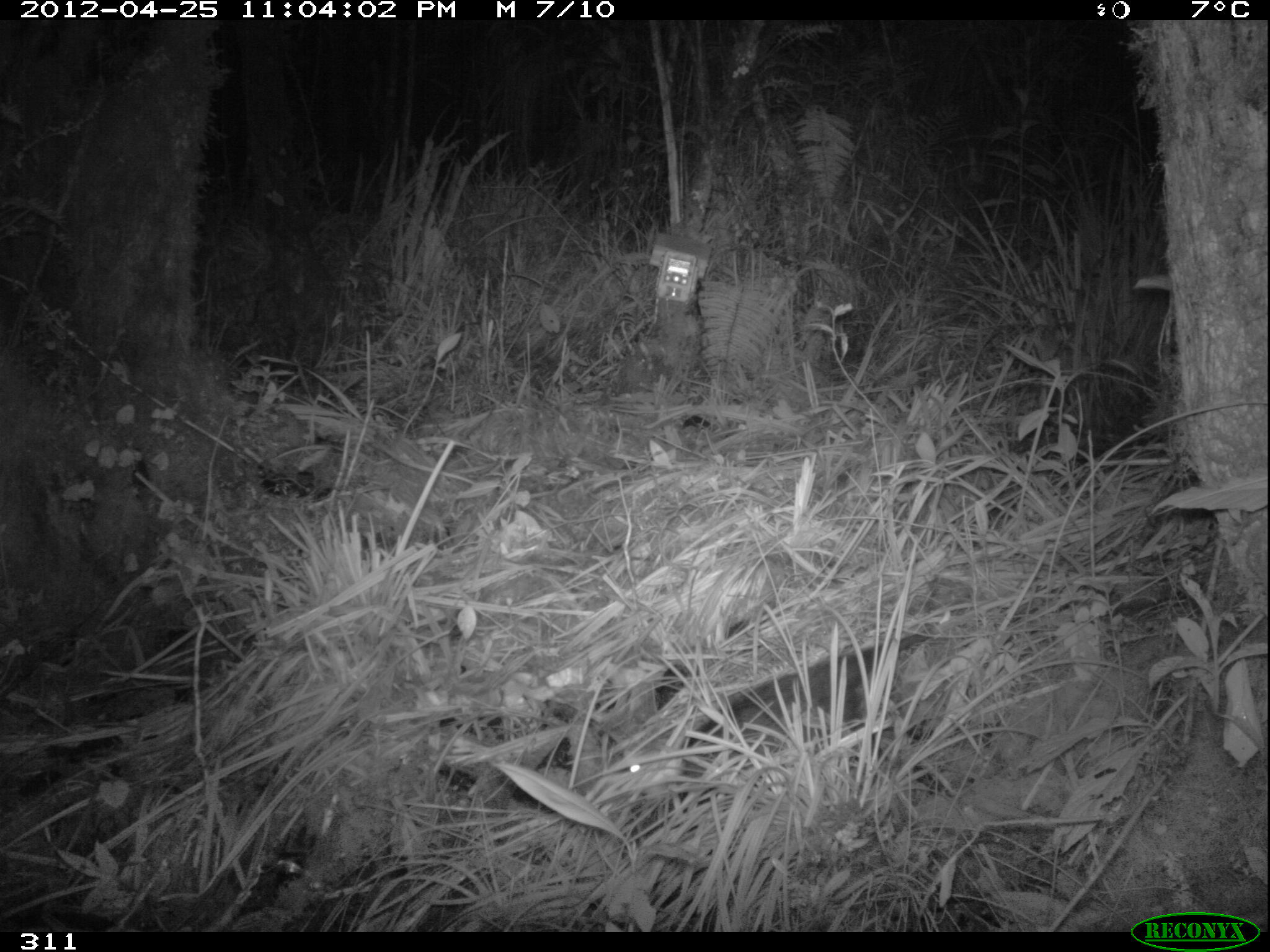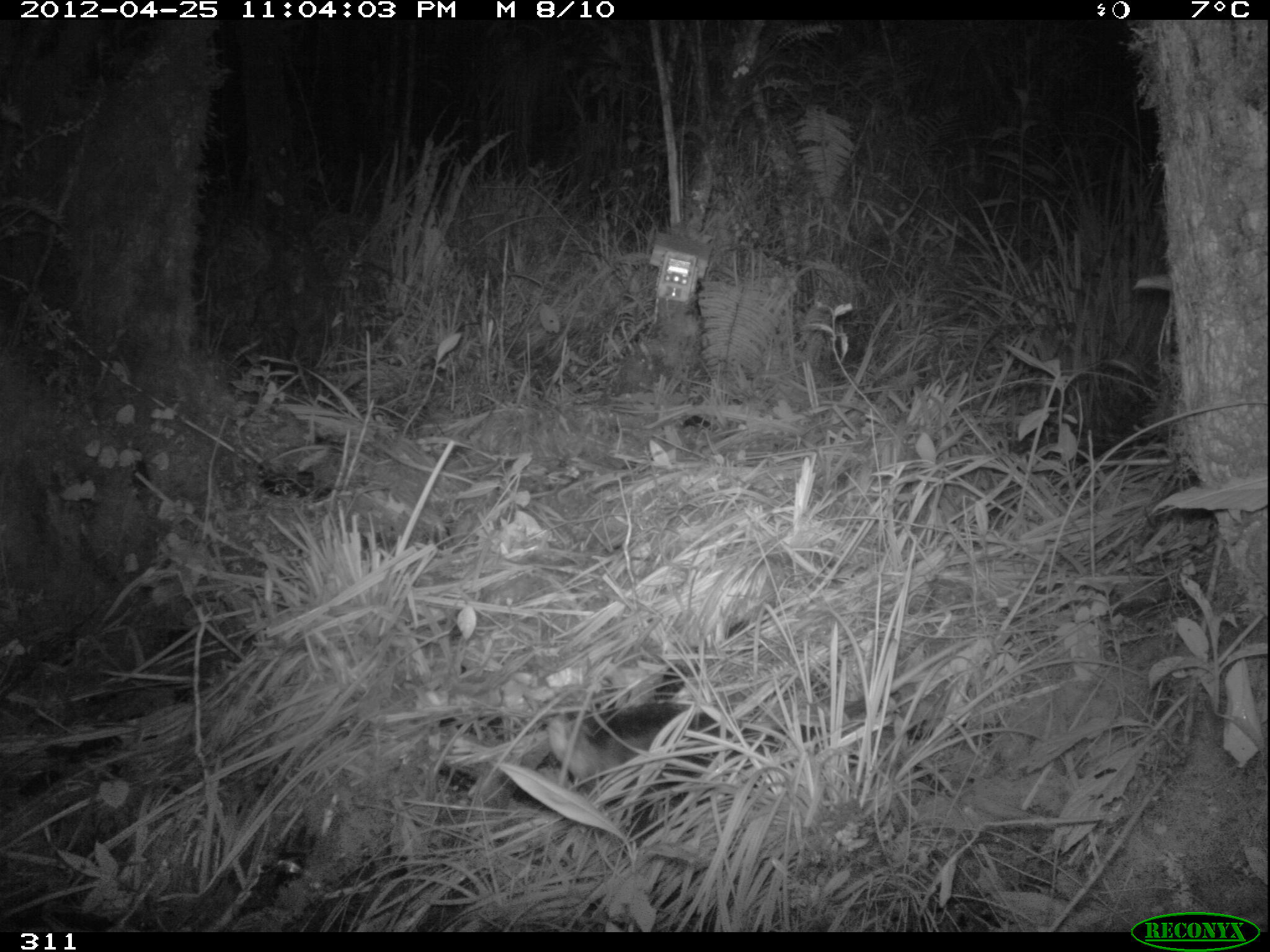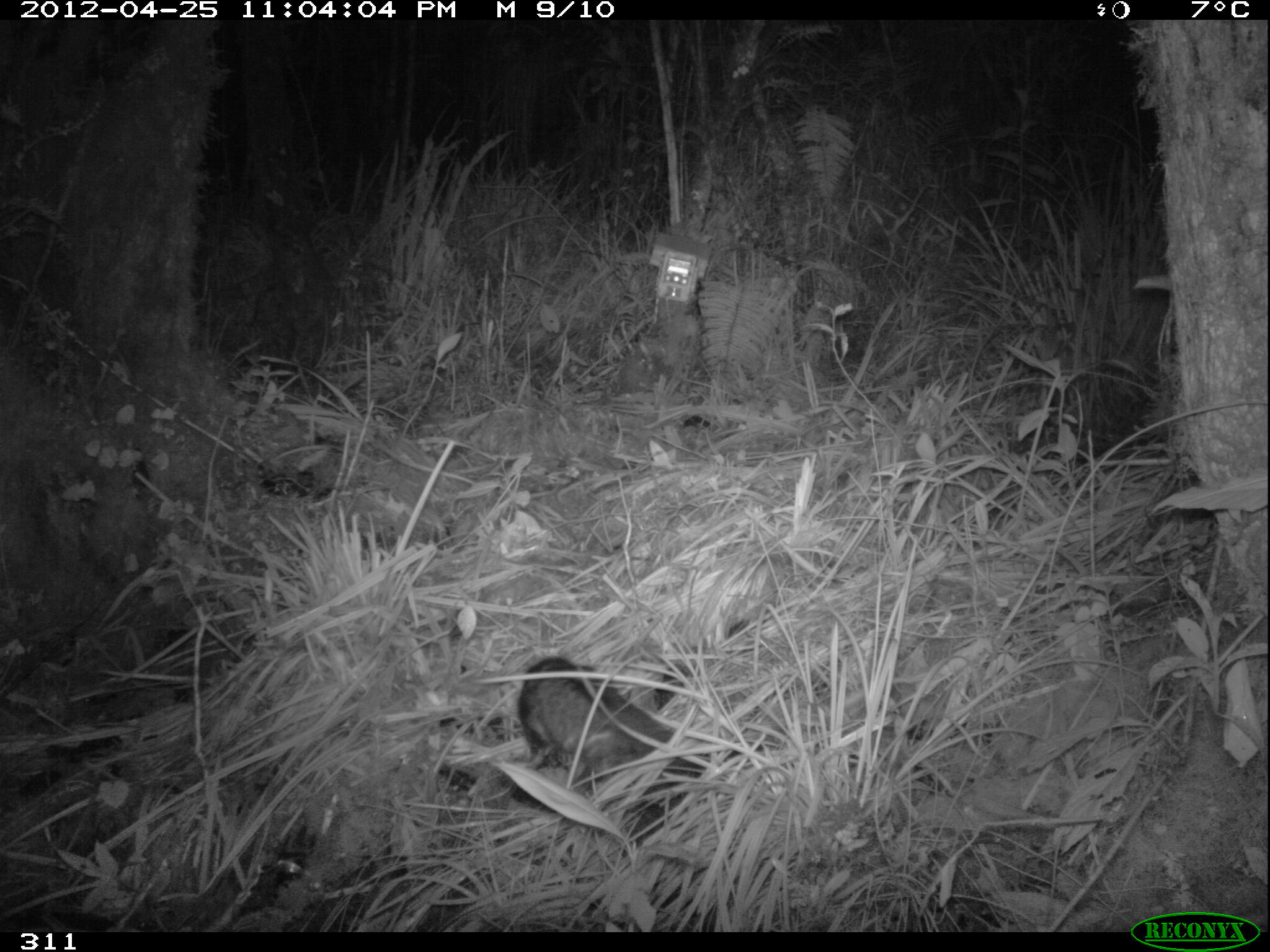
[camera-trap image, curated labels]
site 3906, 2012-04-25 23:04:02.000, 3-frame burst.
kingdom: Animalia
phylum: Chordata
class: Mammalia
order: Didelphimorphia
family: Didelphidae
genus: Didelphis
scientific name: Didelphis pernigra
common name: andean white-eared opossum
Didelphis pernigra (andean white-eared opossum).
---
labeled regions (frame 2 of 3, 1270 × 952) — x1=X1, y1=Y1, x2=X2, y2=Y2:
didelphis pernigra: x1=542, y1=694, x2=958, y2=849